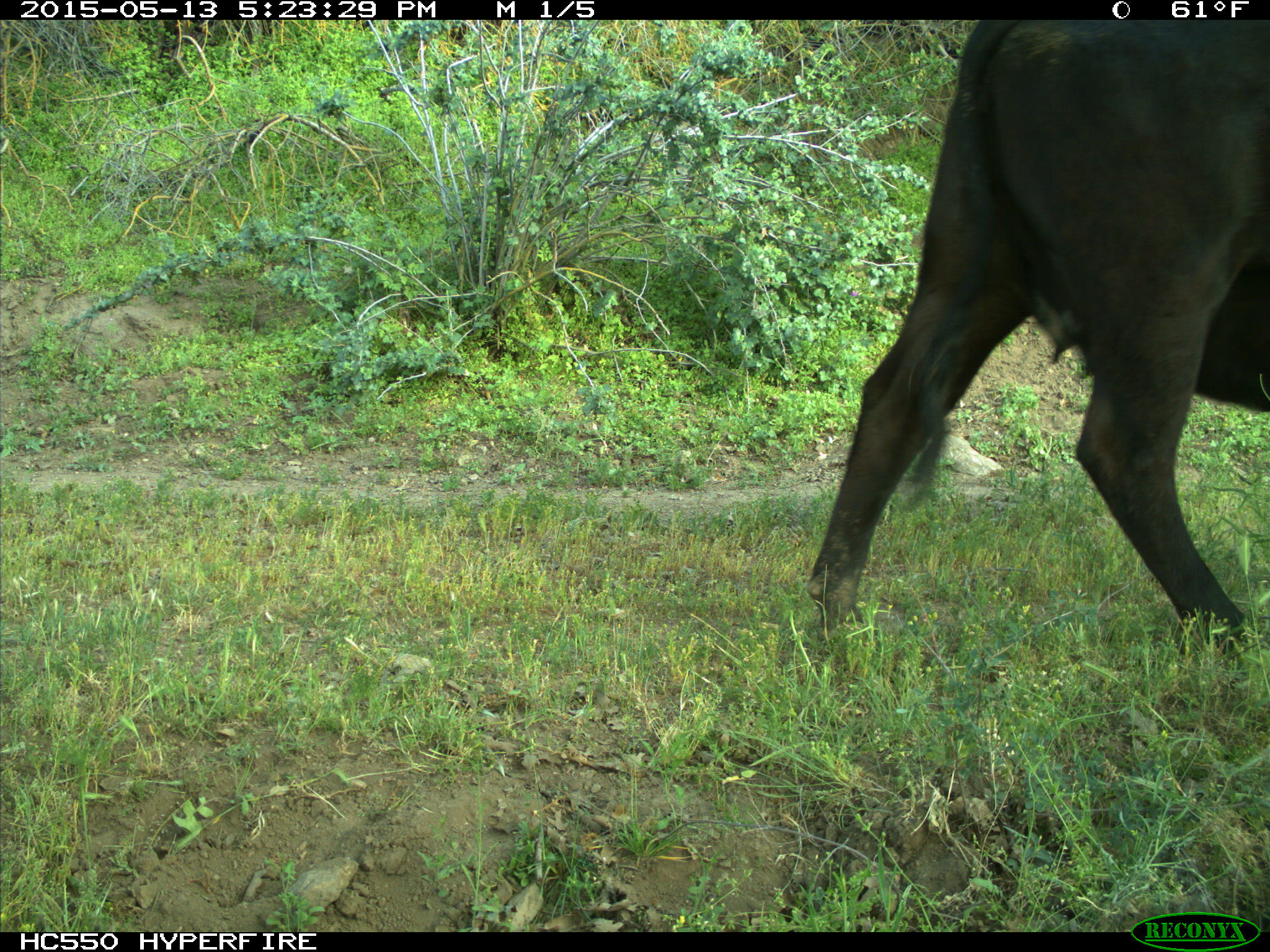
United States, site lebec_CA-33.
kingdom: Animalia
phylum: Chordata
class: Mammalia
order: Artiodactyla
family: Bovidae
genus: Bos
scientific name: Bos taurus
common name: domestic cow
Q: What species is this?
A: Bos taurus (domestic cow).